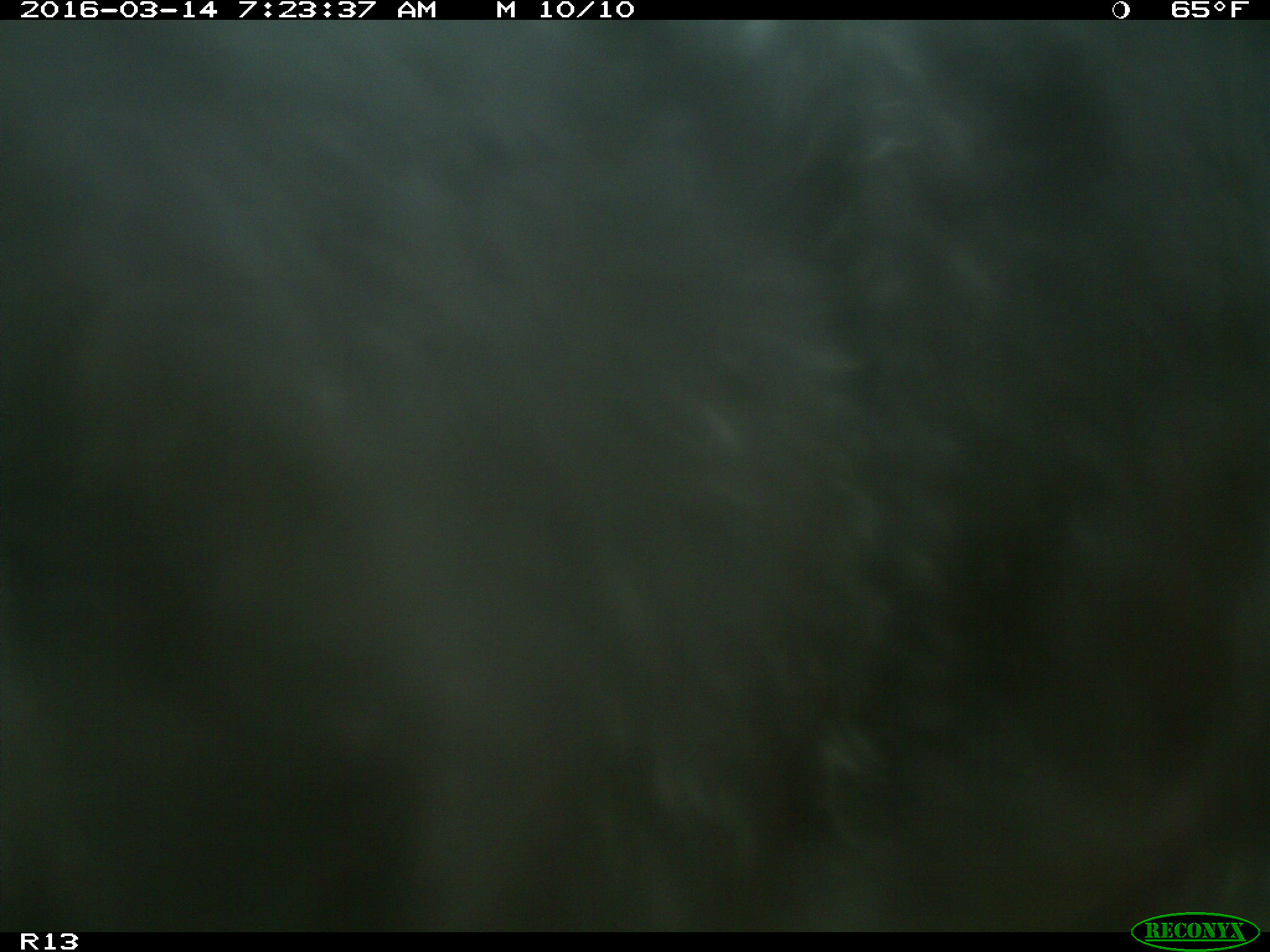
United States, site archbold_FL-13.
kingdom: Animalia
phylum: Chordata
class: Mammalia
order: Artiodactyla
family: Bovidae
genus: Bos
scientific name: Bos taurus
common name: domestic cow